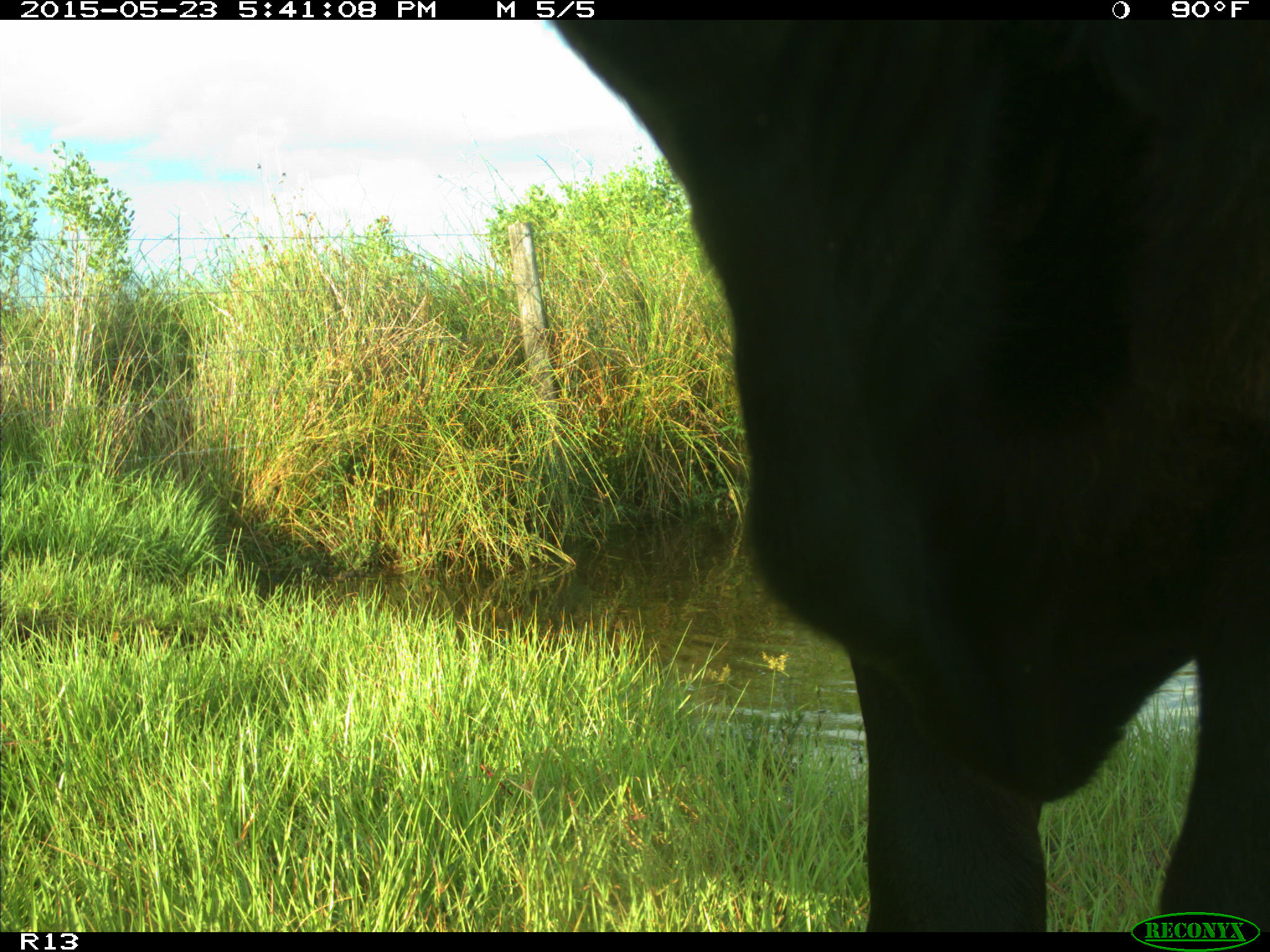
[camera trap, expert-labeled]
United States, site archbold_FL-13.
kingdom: Animalia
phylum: Chordata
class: Mammalia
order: Artiodactyla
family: Bovidae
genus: Bos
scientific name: Bos taurus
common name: domestic cow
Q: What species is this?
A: Bos taurus (domestic cow).